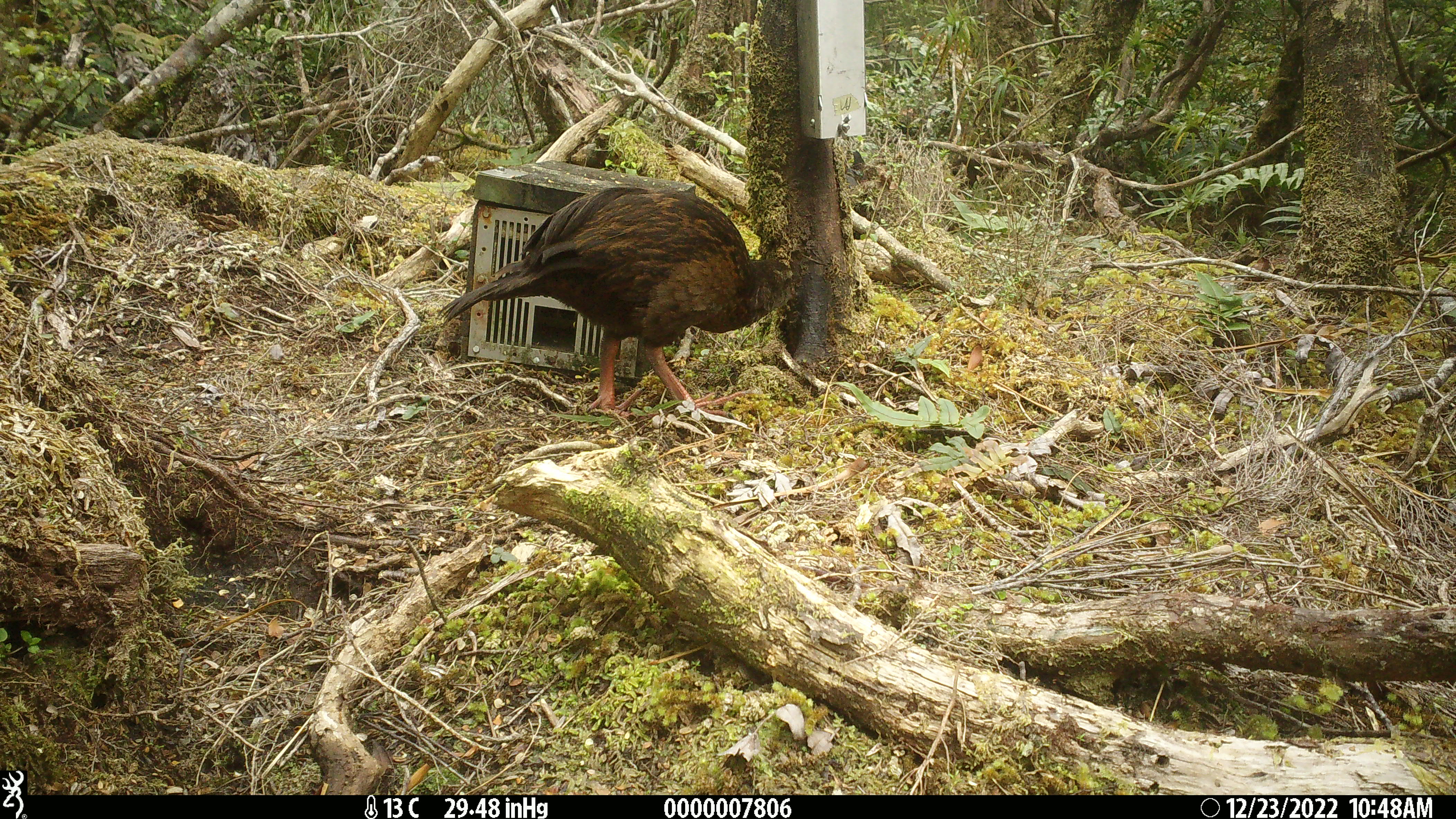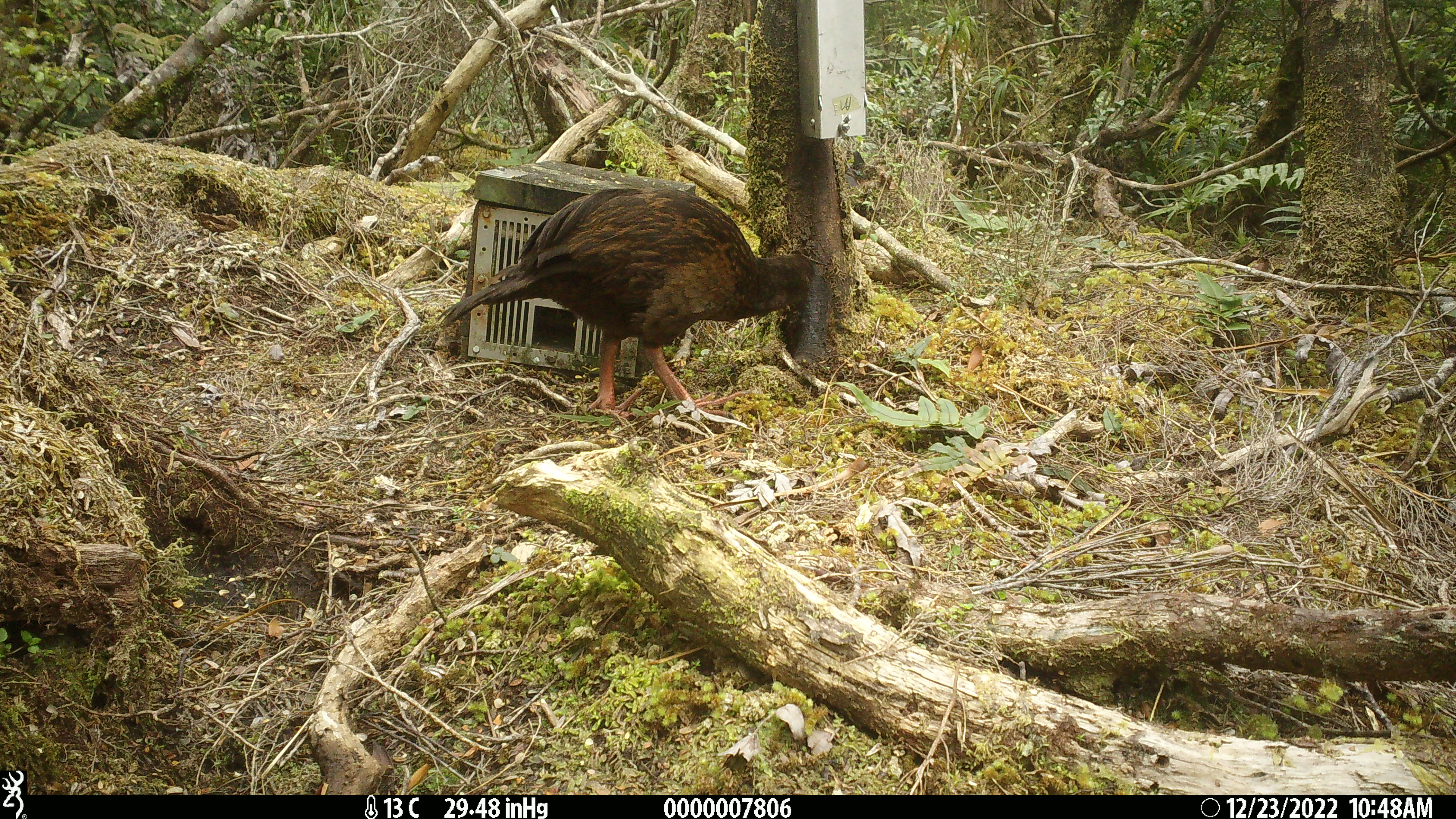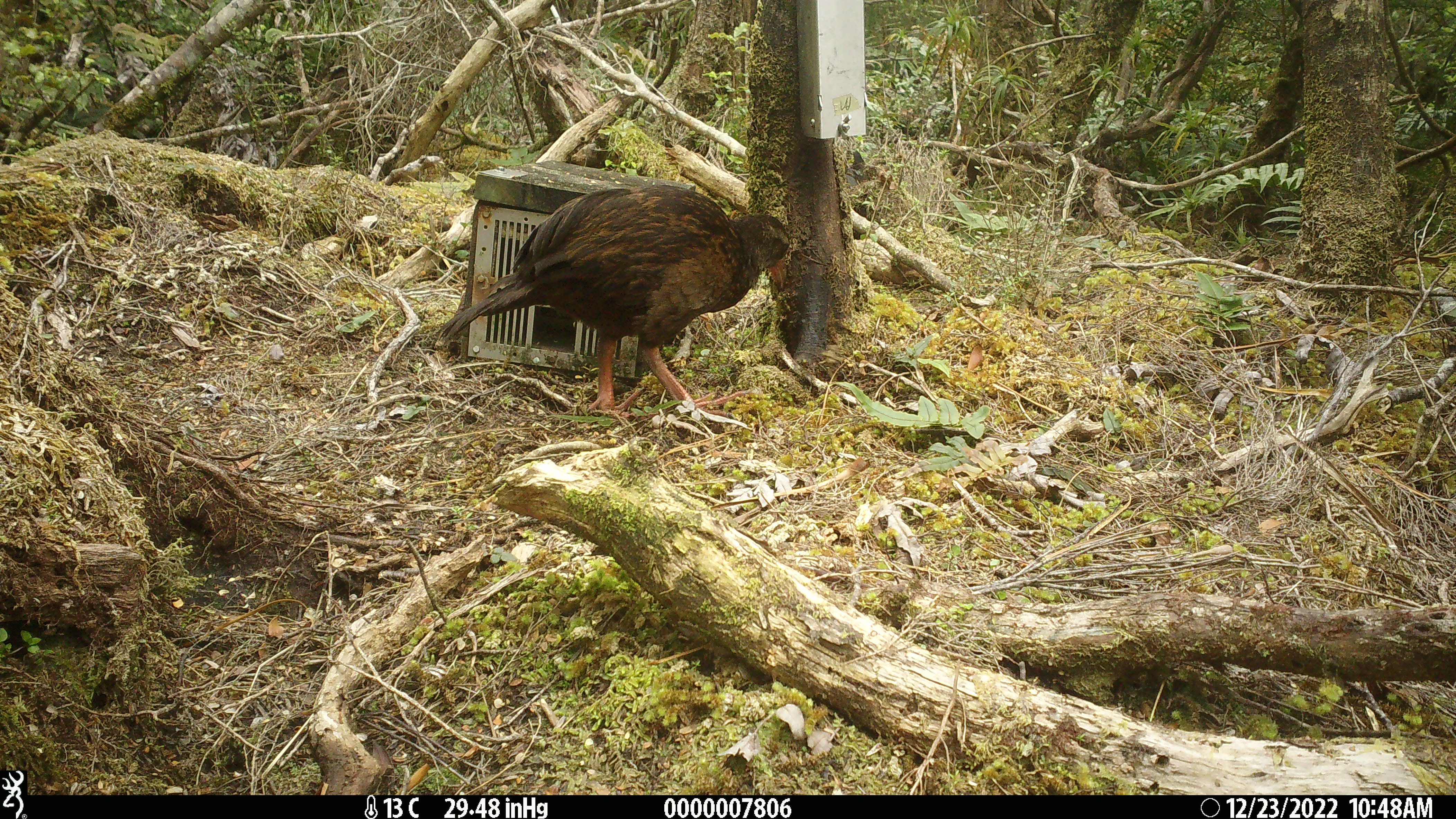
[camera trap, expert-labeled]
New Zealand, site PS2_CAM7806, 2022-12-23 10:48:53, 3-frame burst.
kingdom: Animalia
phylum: Chordata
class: Aves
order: Gruiformes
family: Rallidae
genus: Gallirallus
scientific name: Gallirallus australis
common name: weka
Weka (Gallirallus australis).